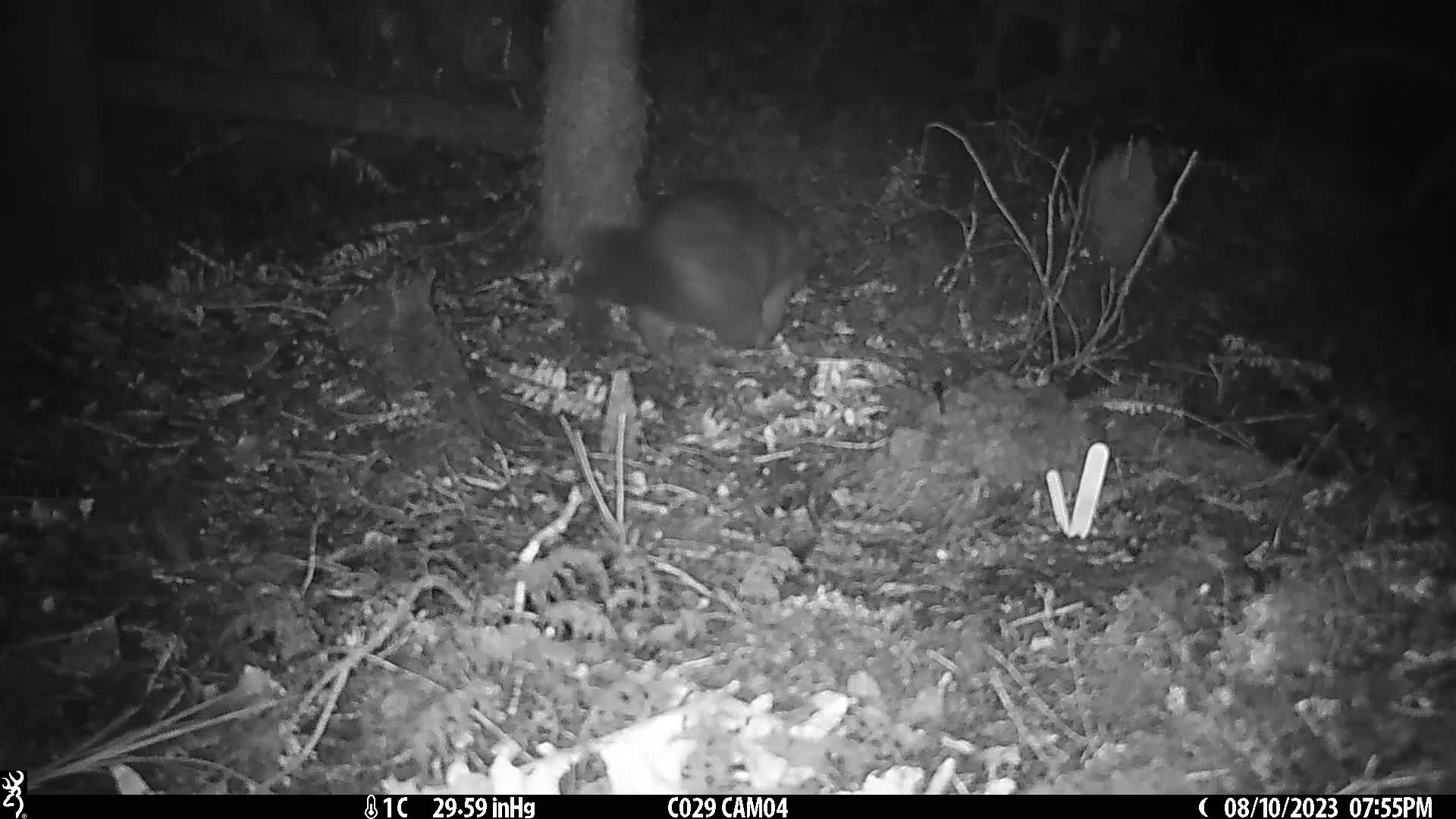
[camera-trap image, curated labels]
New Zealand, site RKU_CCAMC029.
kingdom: Animalia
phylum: Chordata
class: Mammalia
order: Diprotodontia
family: Phalangeridae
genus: Trichosurus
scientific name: Trichosurus vulpecula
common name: common brushtail possum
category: possum